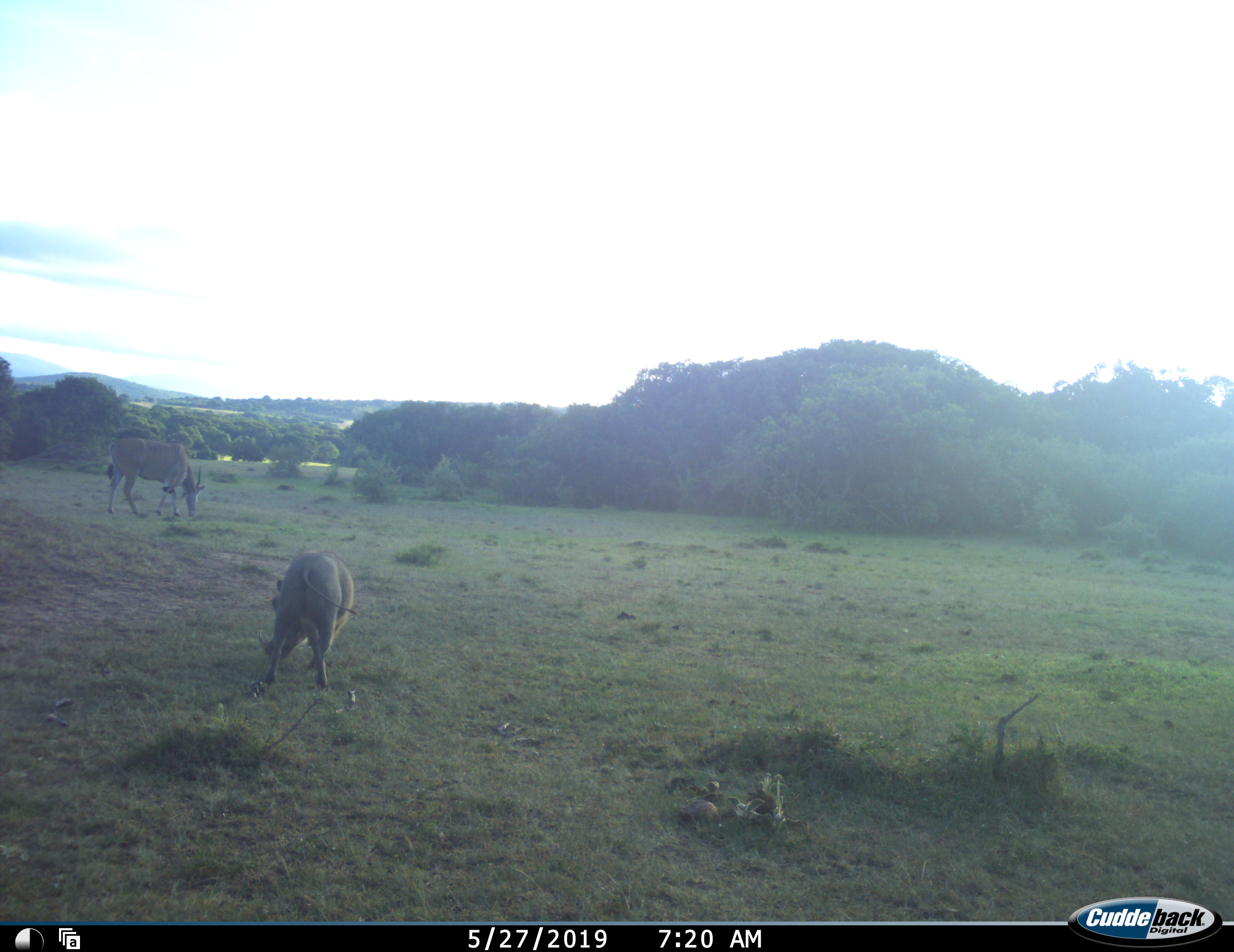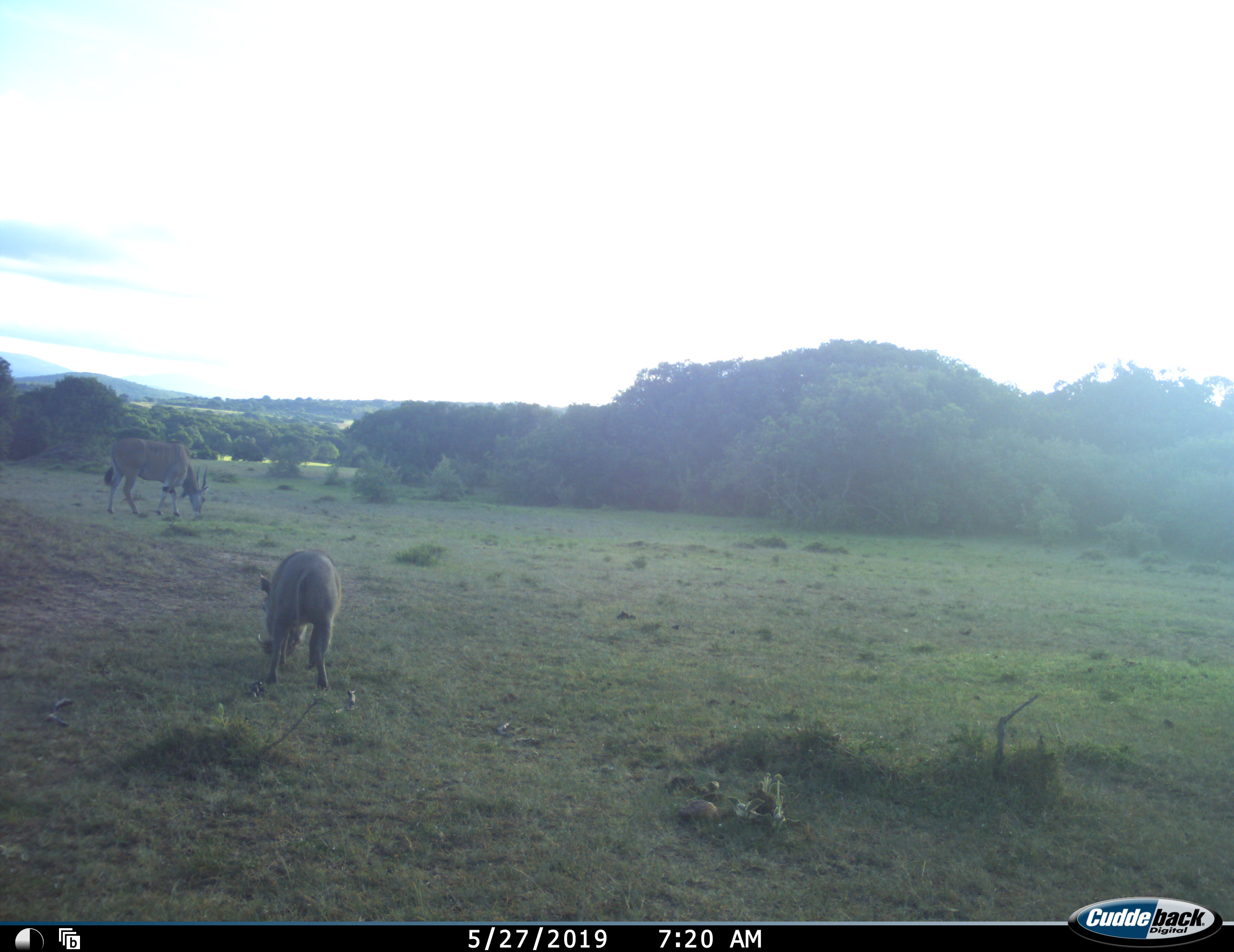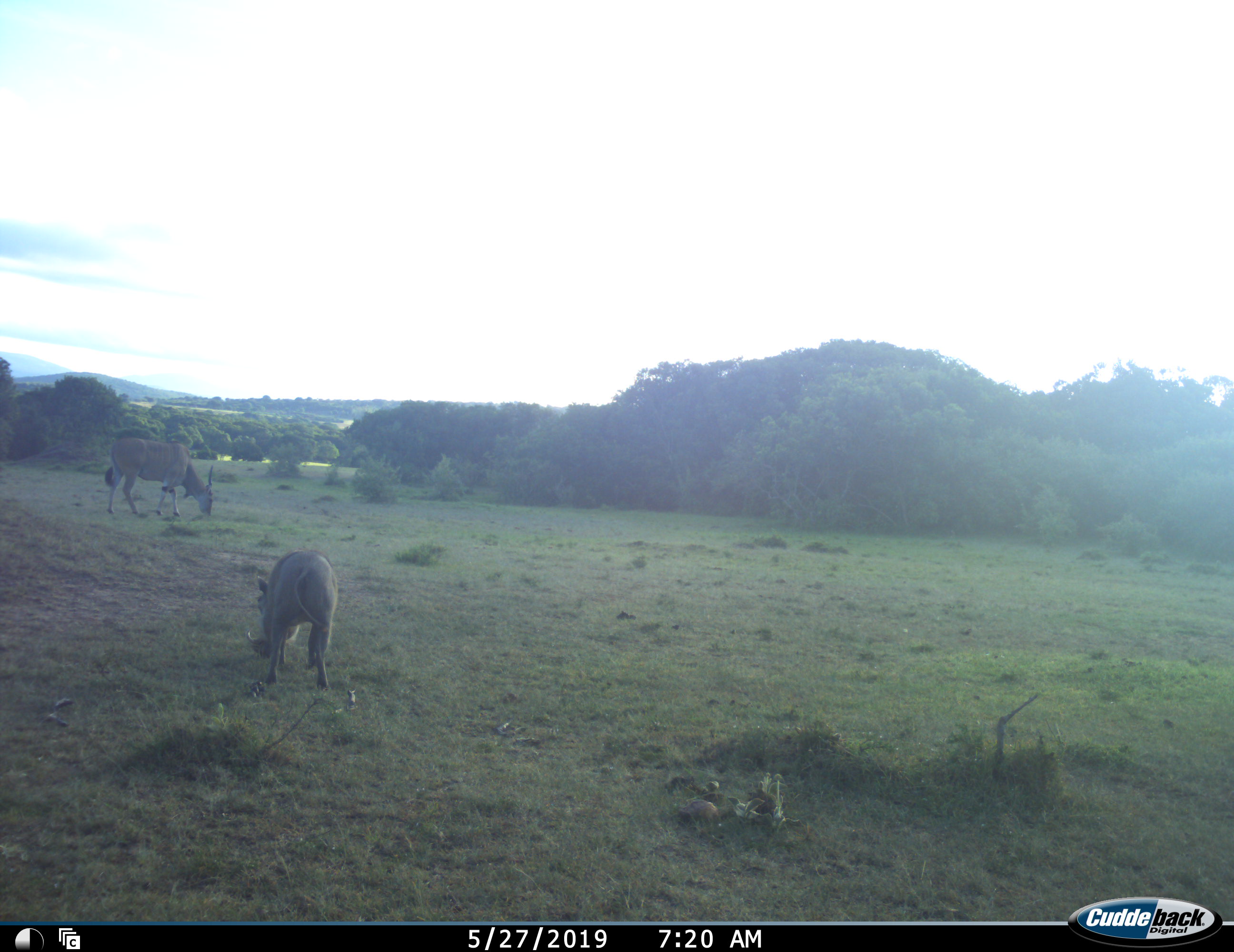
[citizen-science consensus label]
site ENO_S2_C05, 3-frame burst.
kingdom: Animalia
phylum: Chordata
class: Mammalia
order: Artiodactyla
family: Bovidae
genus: Tragelaphus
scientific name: Tragelaphus oryx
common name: eland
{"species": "eland (Tragelaphus oryx)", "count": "1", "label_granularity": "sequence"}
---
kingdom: Animalia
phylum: Chordata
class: Mammalia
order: Artiodactyla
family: Suidae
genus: Phacochoerus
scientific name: Phacochoerus africanus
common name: warthog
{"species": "warthog (Phacochoerus africanus)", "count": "1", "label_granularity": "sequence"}